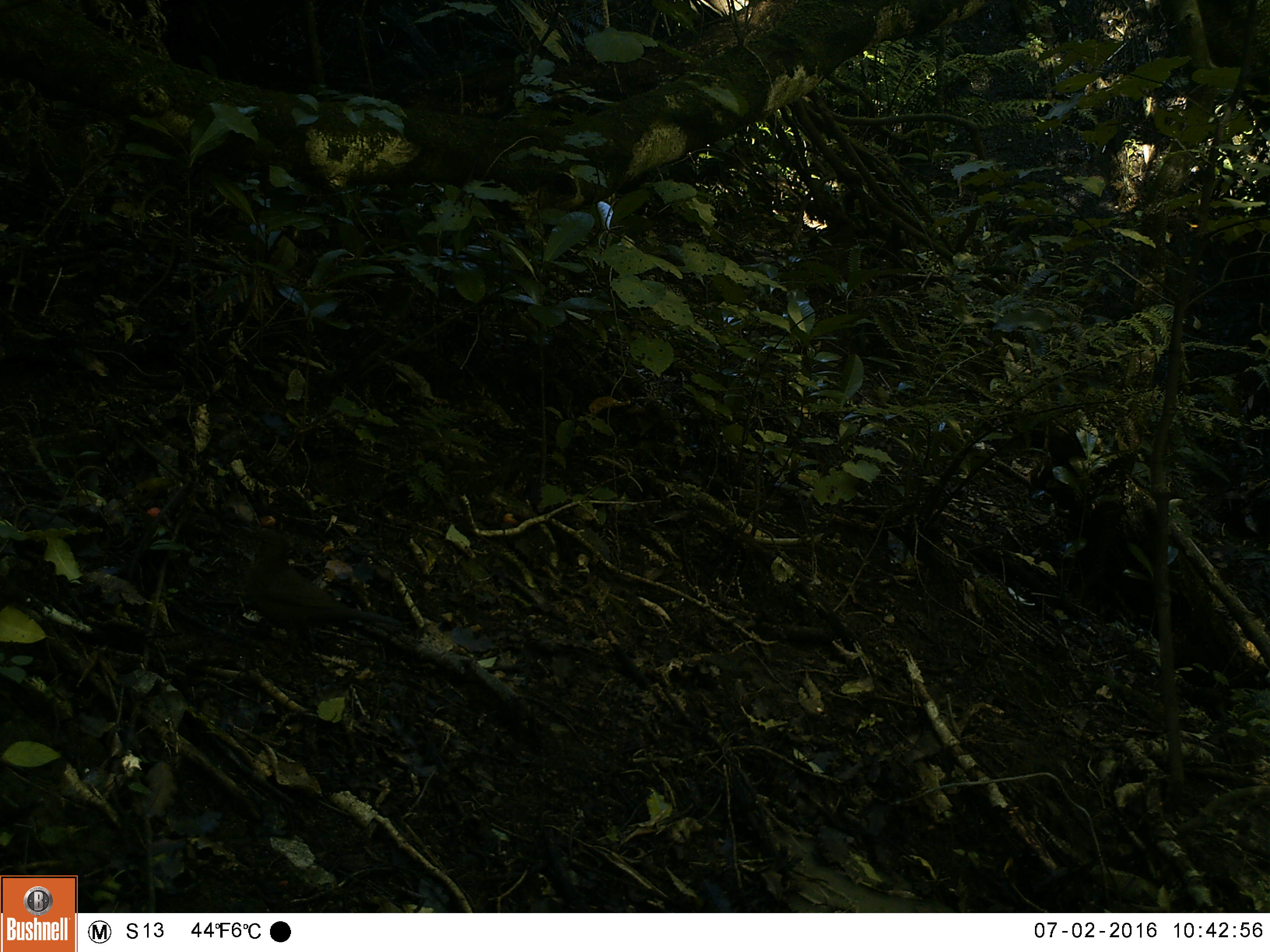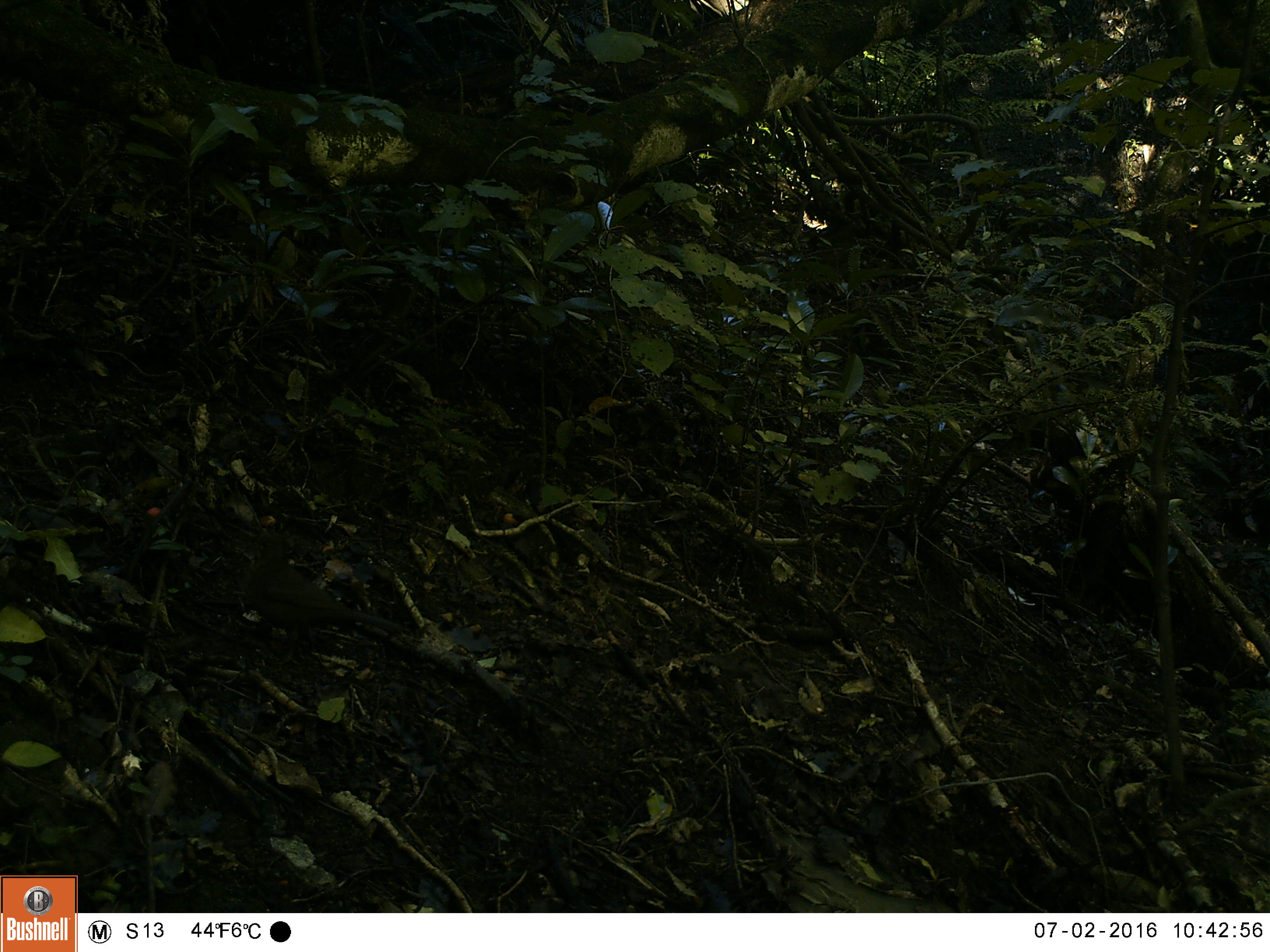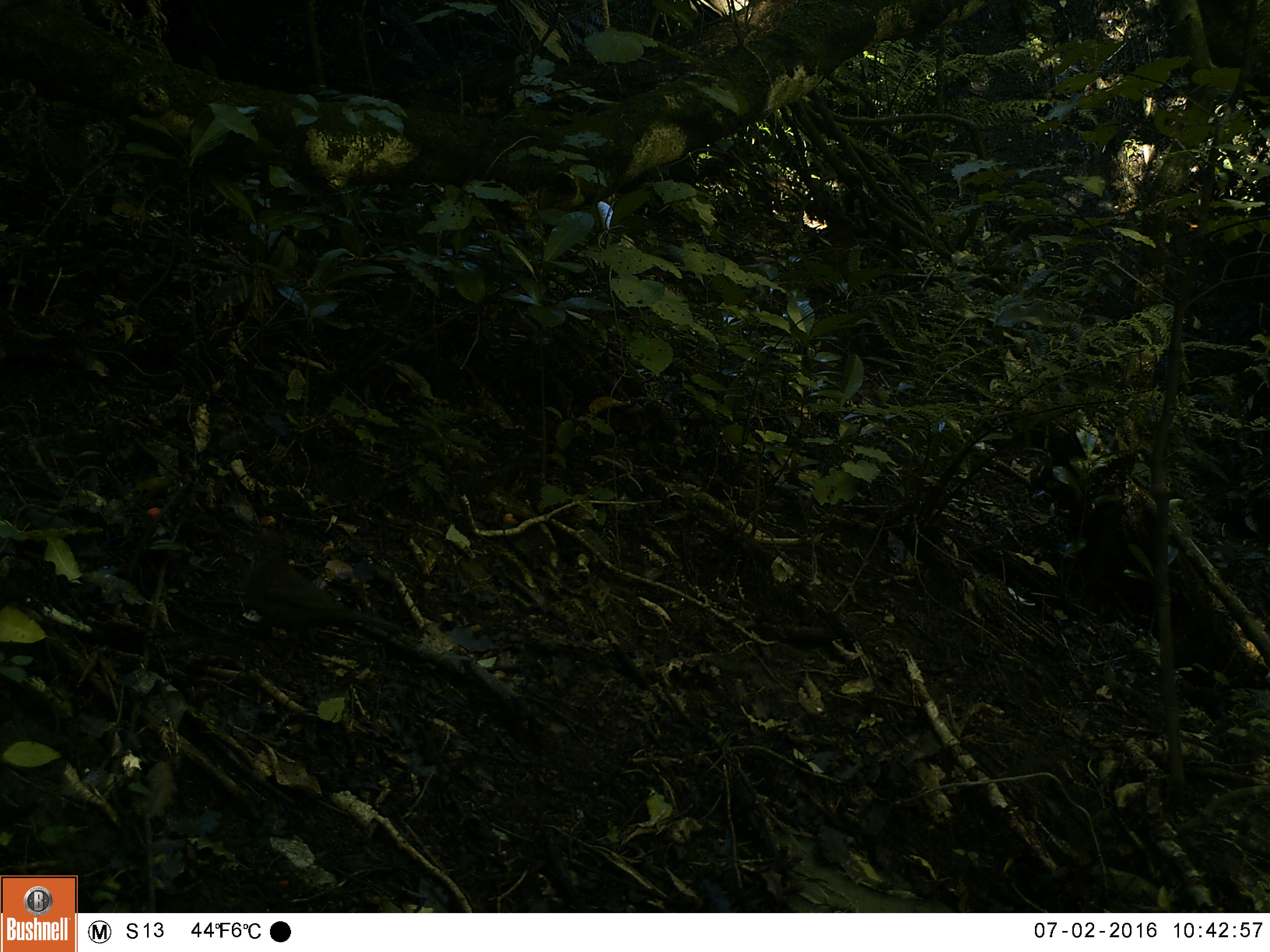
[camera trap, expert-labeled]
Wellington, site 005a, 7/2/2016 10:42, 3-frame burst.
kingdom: Animalia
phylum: Chordata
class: Aves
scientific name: Aves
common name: bird